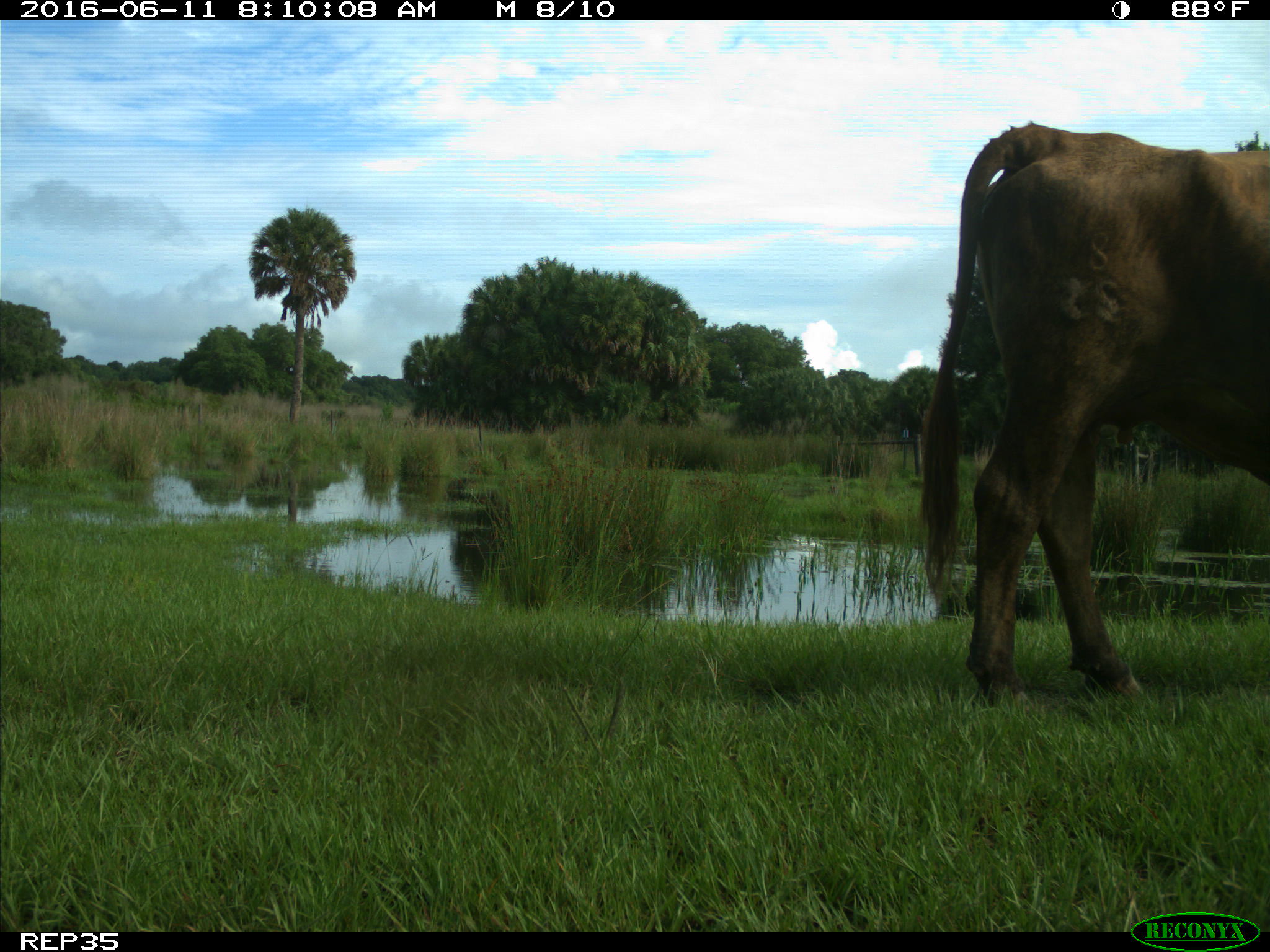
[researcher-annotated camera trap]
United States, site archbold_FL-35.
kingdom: Animalia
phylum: Chordata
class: Mammalia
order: Artiodactyla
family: Bovidae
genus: Bos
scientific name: Bos taurus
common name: domestic cow